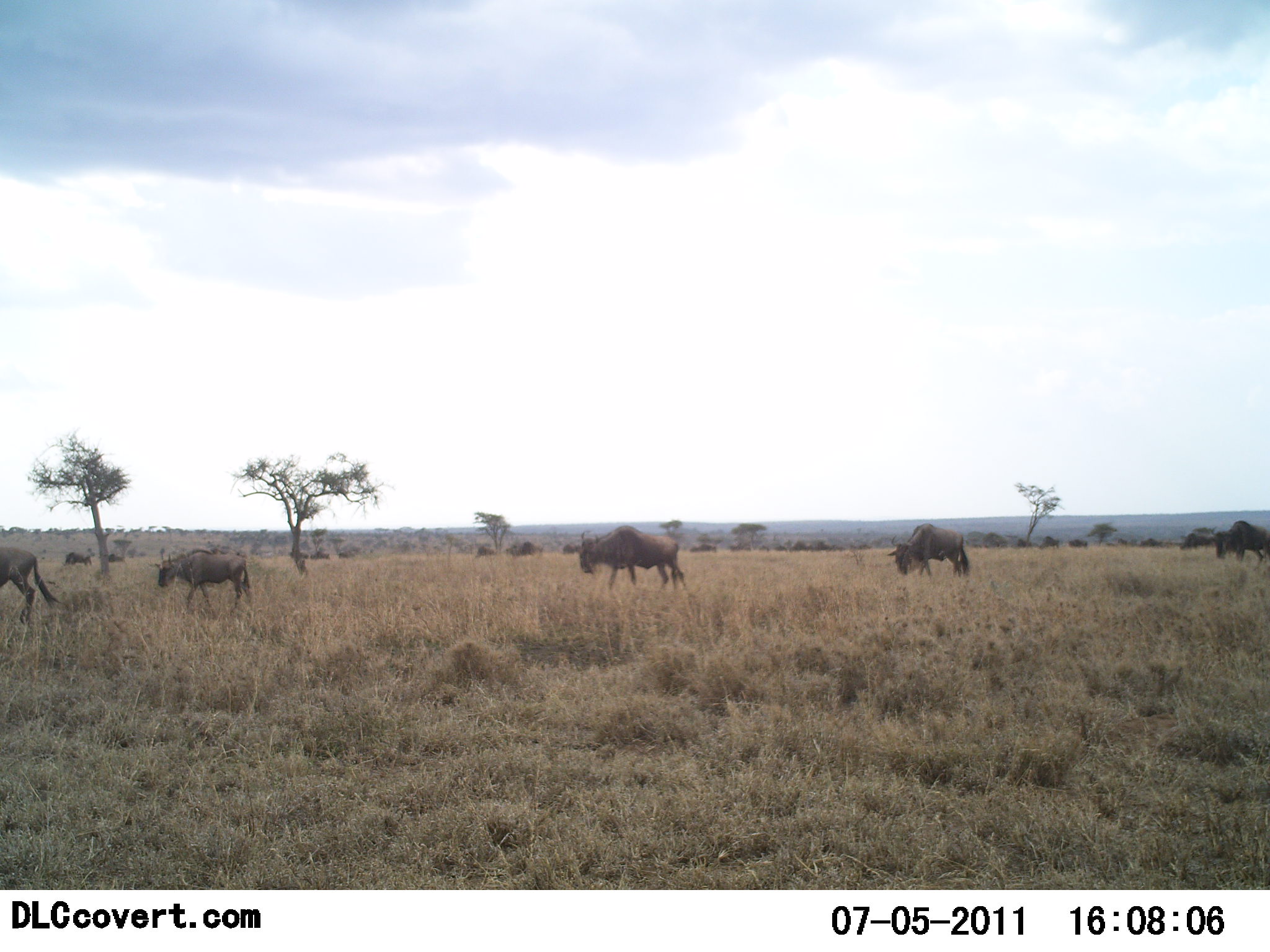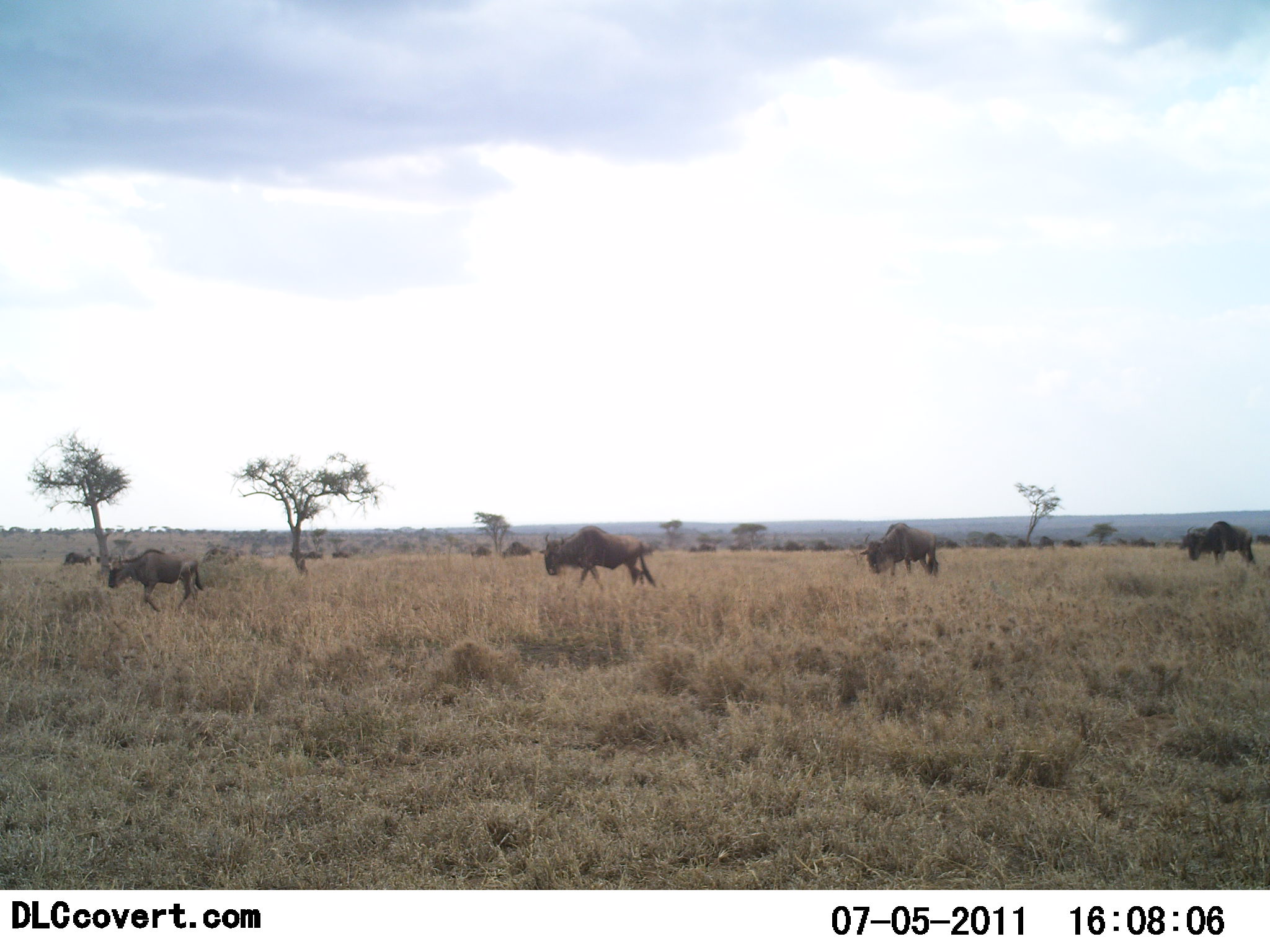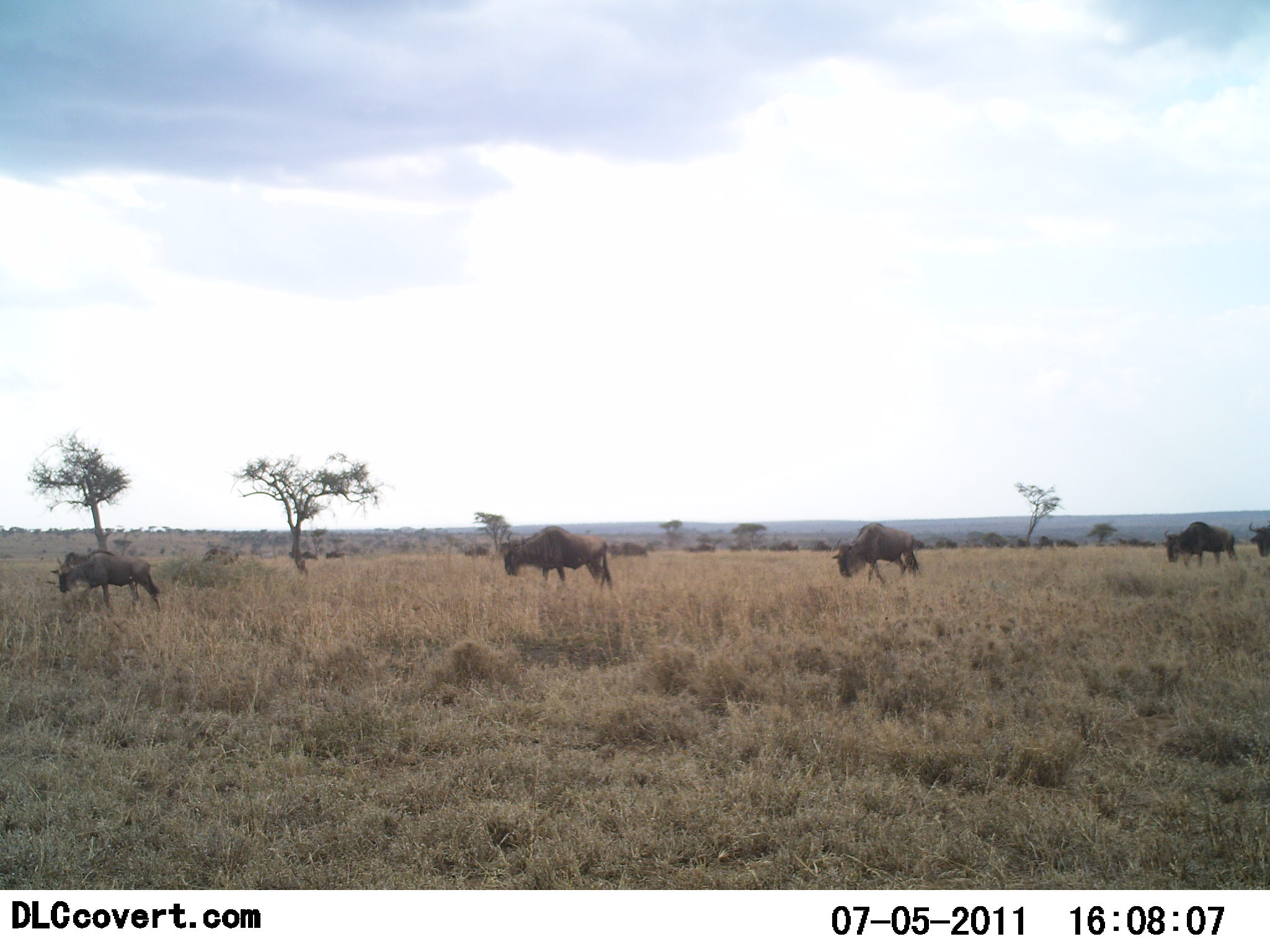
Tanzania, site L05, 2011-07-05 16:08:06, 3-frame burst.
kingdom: Animalia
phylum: Chordata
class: Mammalia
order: Artiodactyla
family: Bovidae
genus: Connochaetes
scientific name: Connochaetes taurinus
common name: blue wildebeest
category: wildebeest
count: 11-50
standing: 8%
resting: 0%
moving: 92%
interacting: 0%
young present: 8%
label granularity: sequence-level